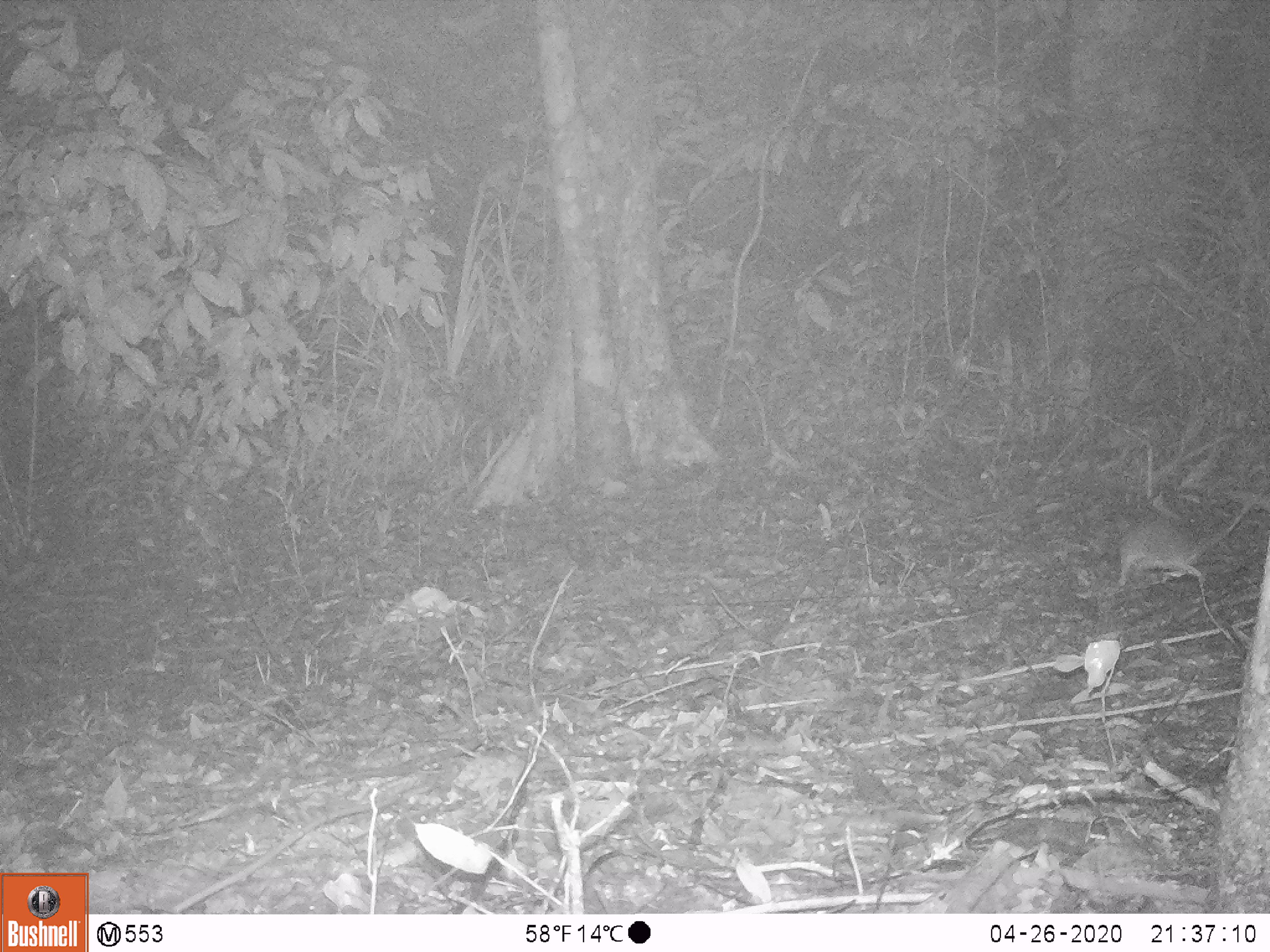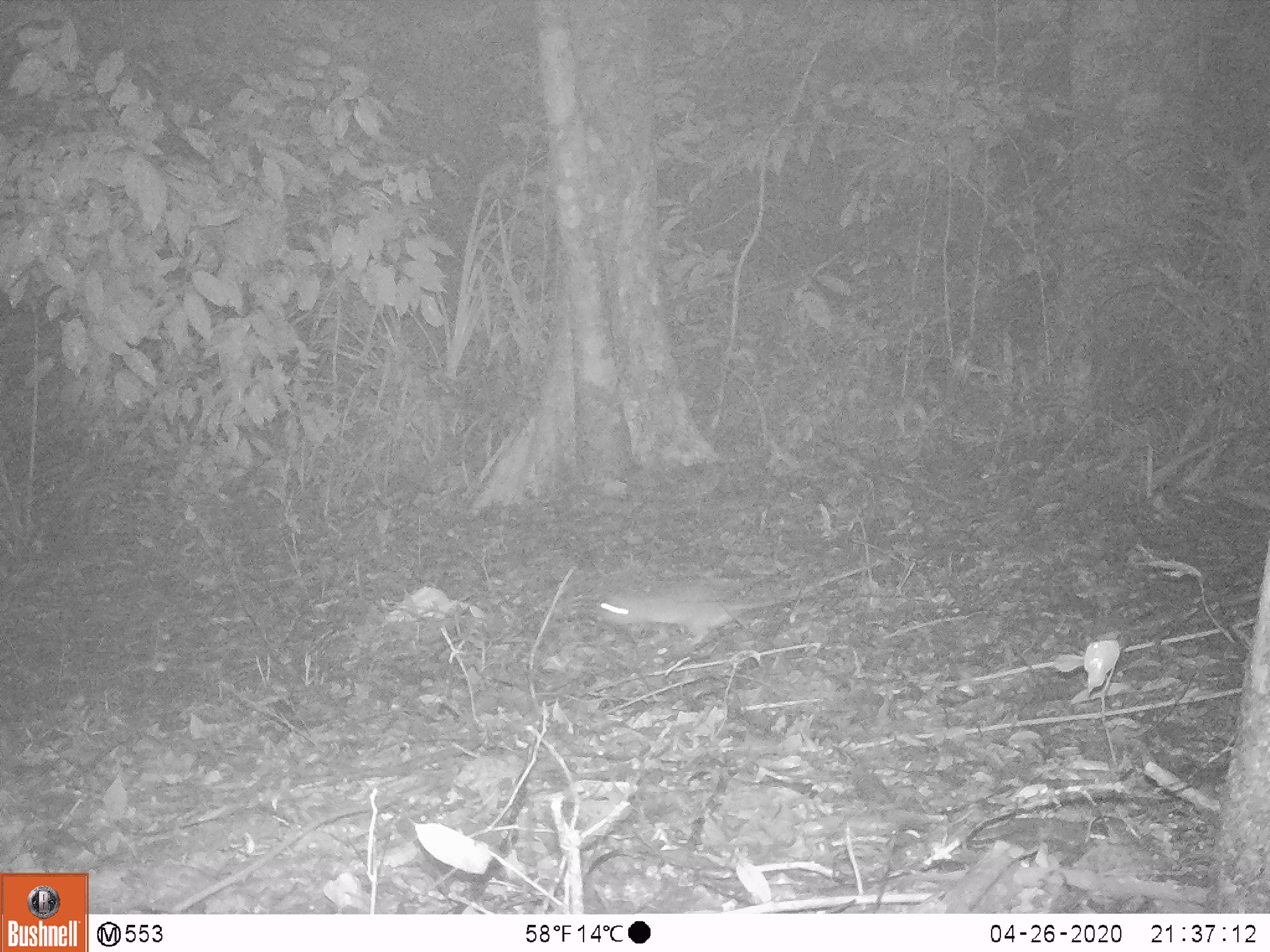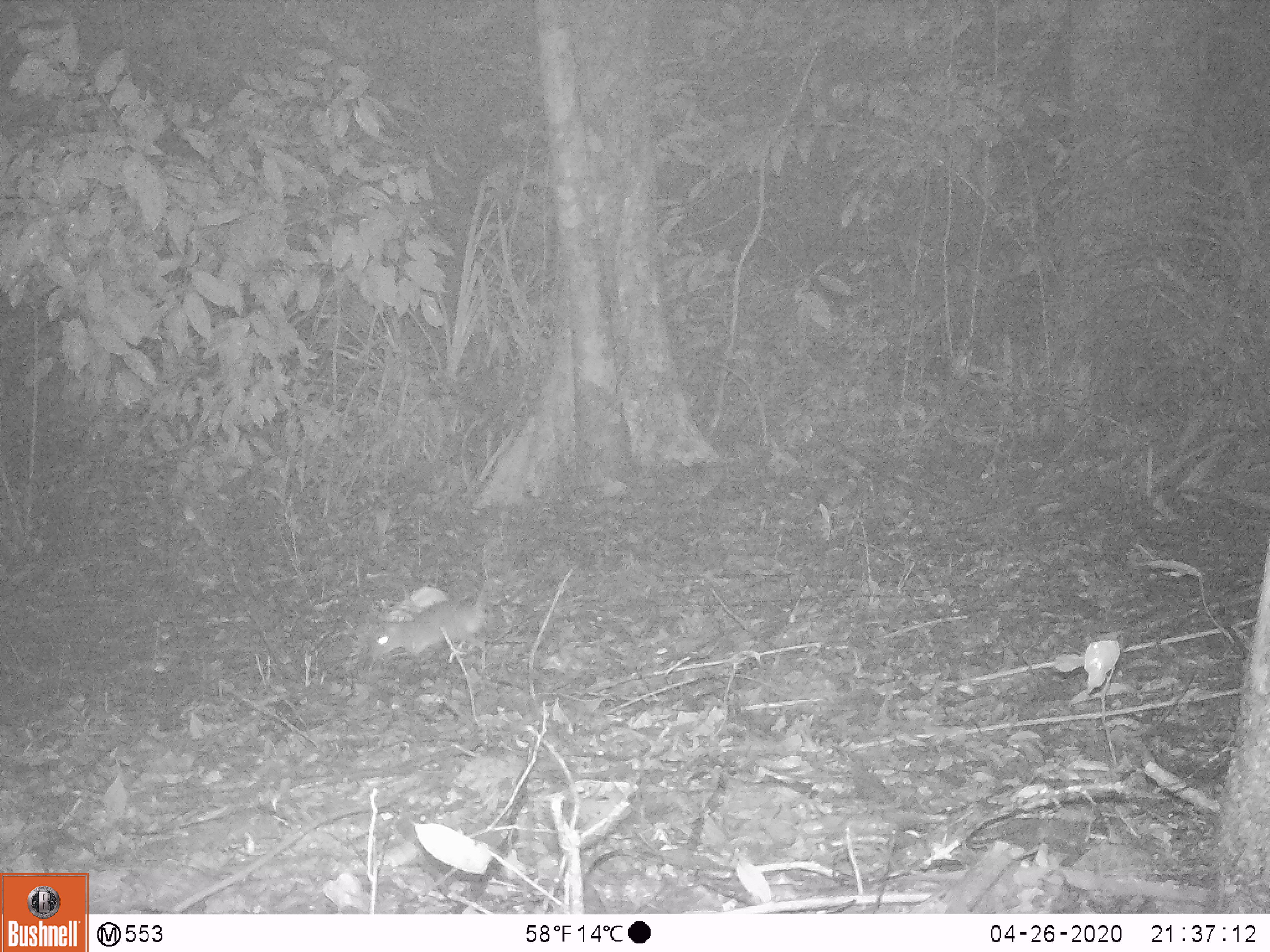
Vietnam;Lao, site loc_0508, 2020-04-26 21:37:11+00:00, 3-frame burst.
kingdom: Animalia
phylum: Chordata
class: Mammalia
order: Rodentia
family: Muridae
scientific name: Muridae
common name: old-world mice and rats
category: unidentified murid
Unidentified murid (old-world mice and rats) (Muridae). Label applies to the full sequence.